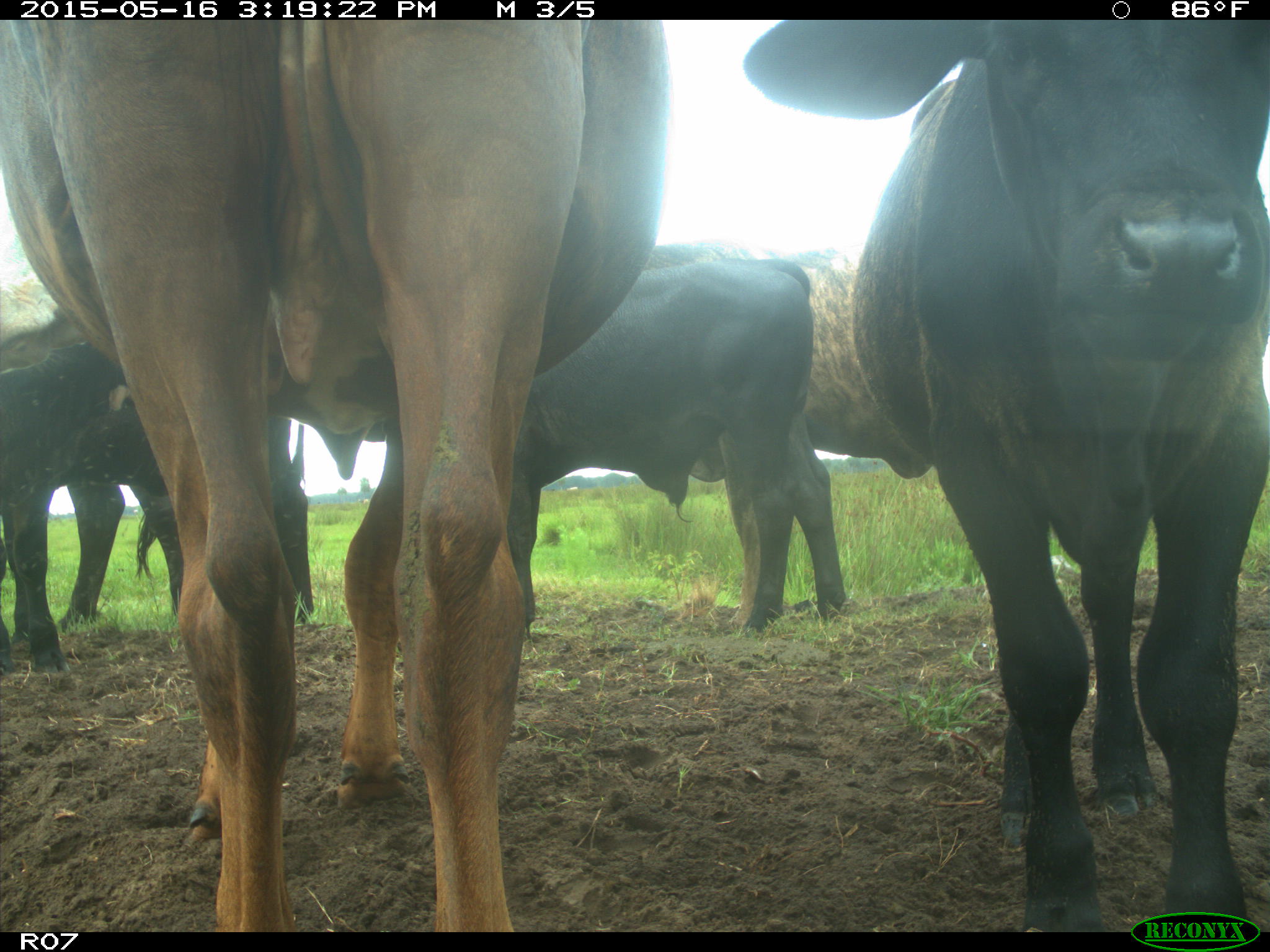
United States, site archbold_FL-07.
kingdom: Animalia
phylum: Chordata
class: Mammalia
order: Artiodactyla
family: Bovidae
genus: Bos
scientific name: Bos taurus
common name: domestic cow